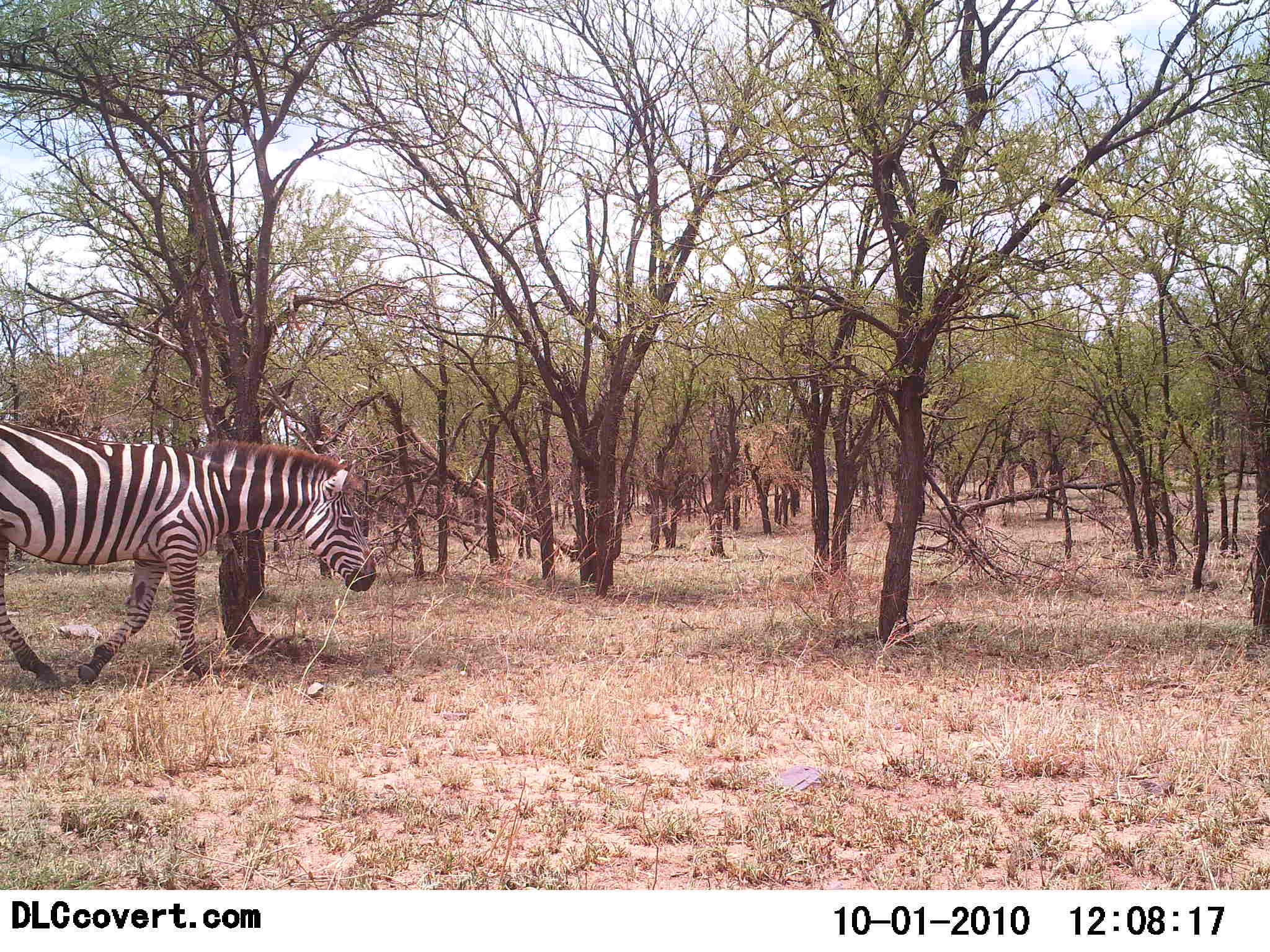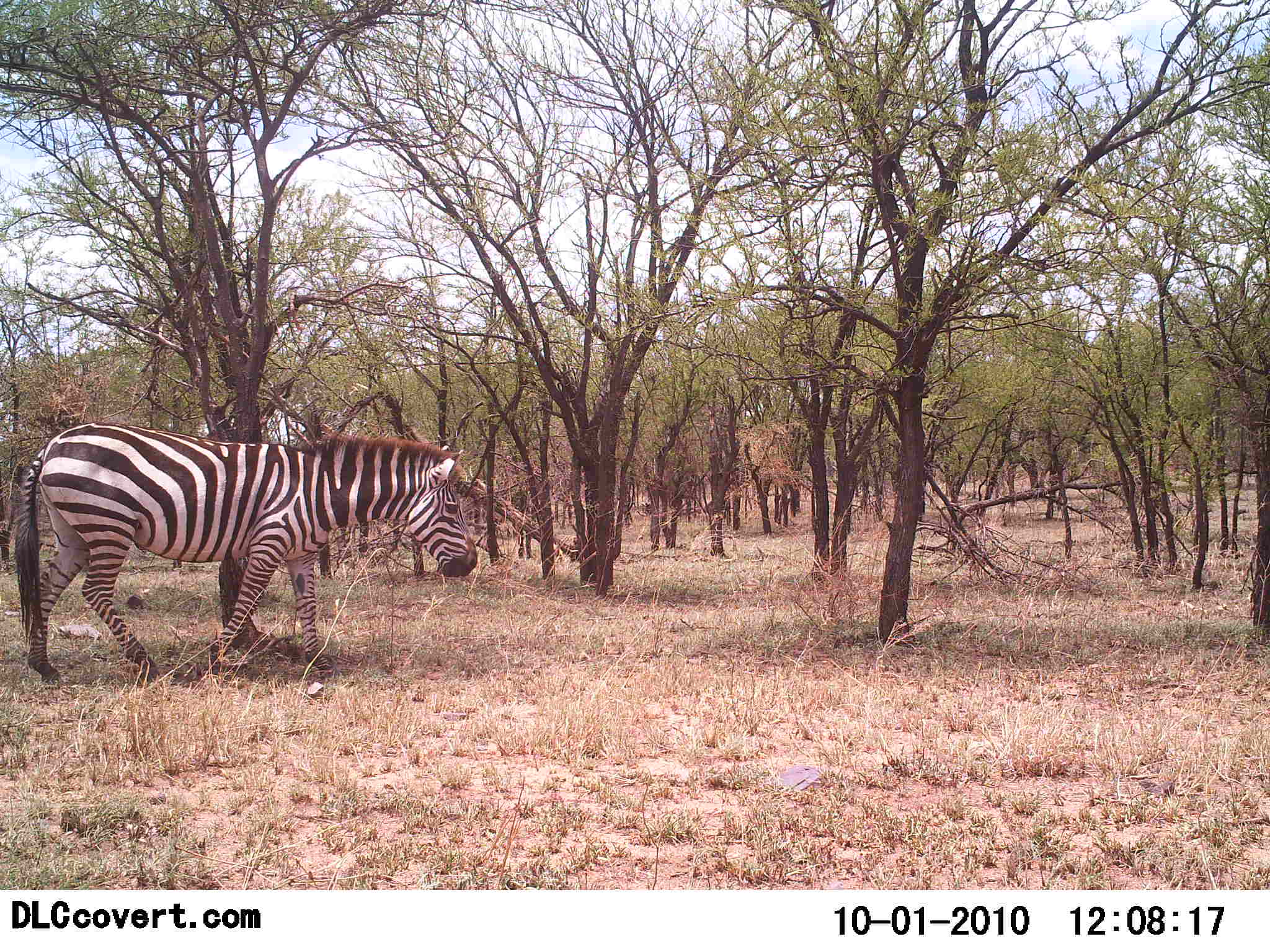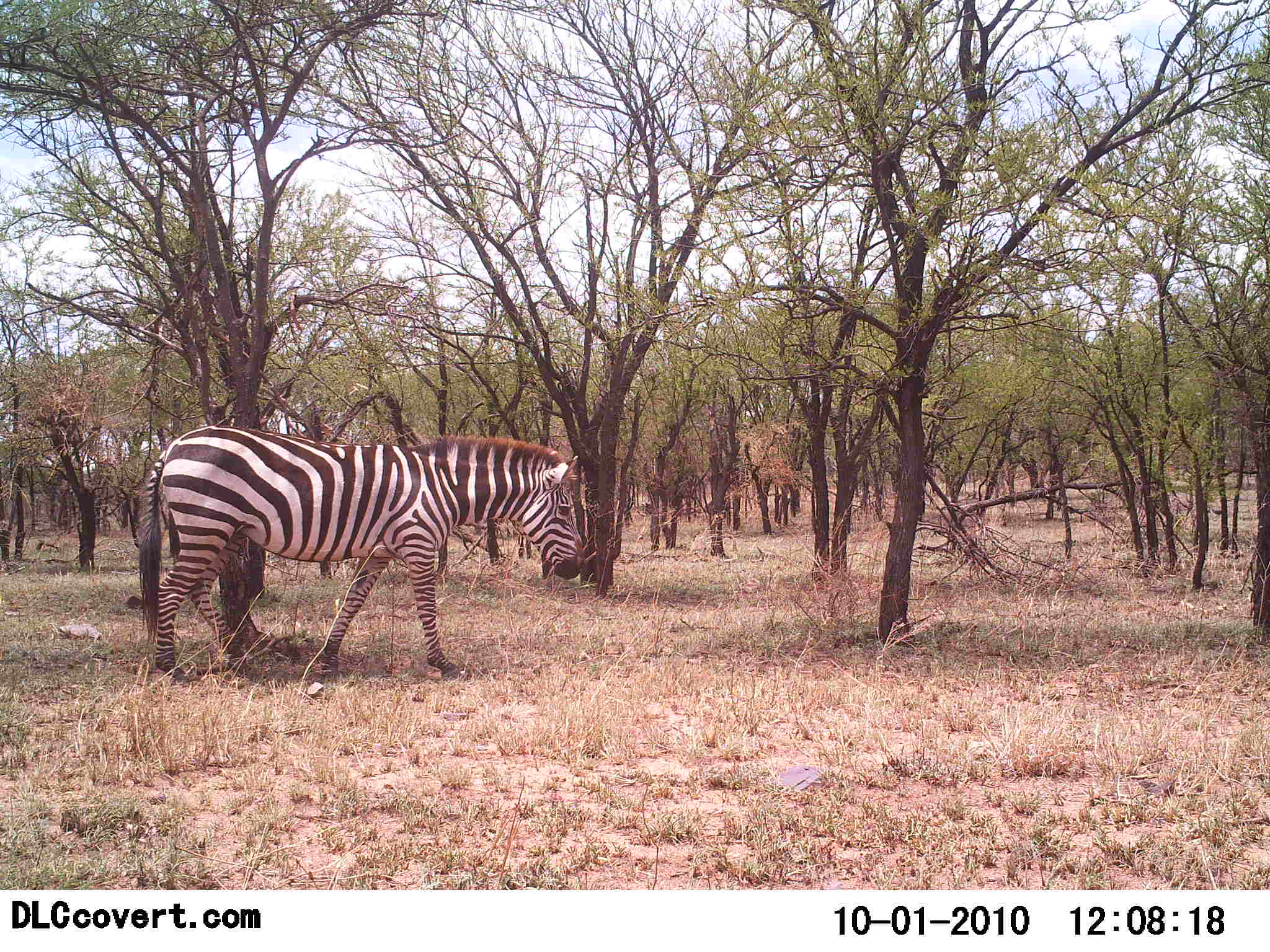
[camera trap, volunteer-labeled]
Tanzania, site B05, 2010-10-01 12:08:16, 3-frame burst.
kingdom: Animalia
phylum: Chordata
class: Mammalia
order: Perissodactyla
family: Equidae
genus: Equus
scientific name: Equus quagga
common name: plains zebra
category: zebra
Zebra (plains zebra) (Equus quagga), count 1. Behavior (volunteer vote fractions): standing 6%, resting 0%, moving 94%, interacting 0%. Young present (vote fraction): 0%. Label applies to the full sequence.